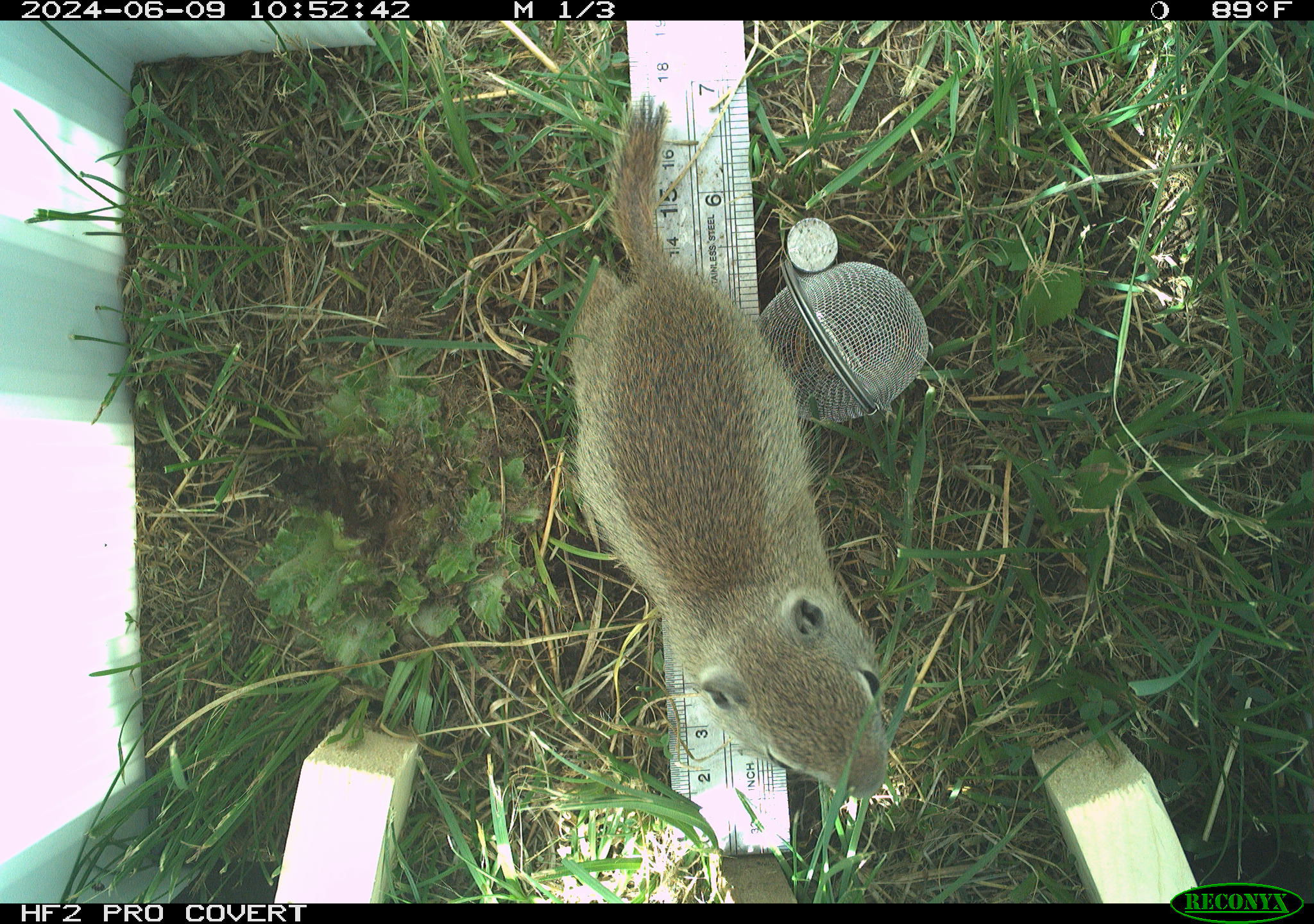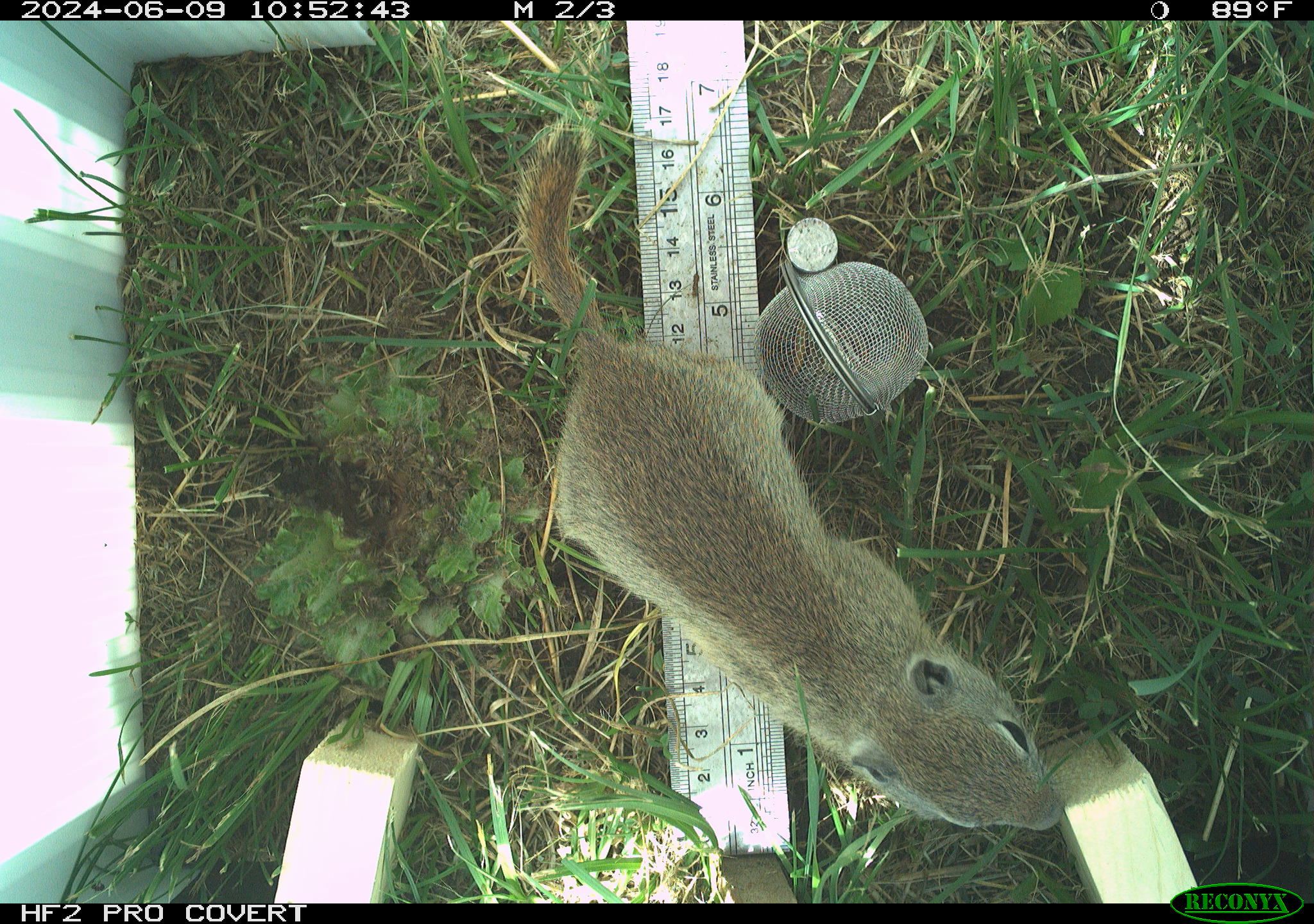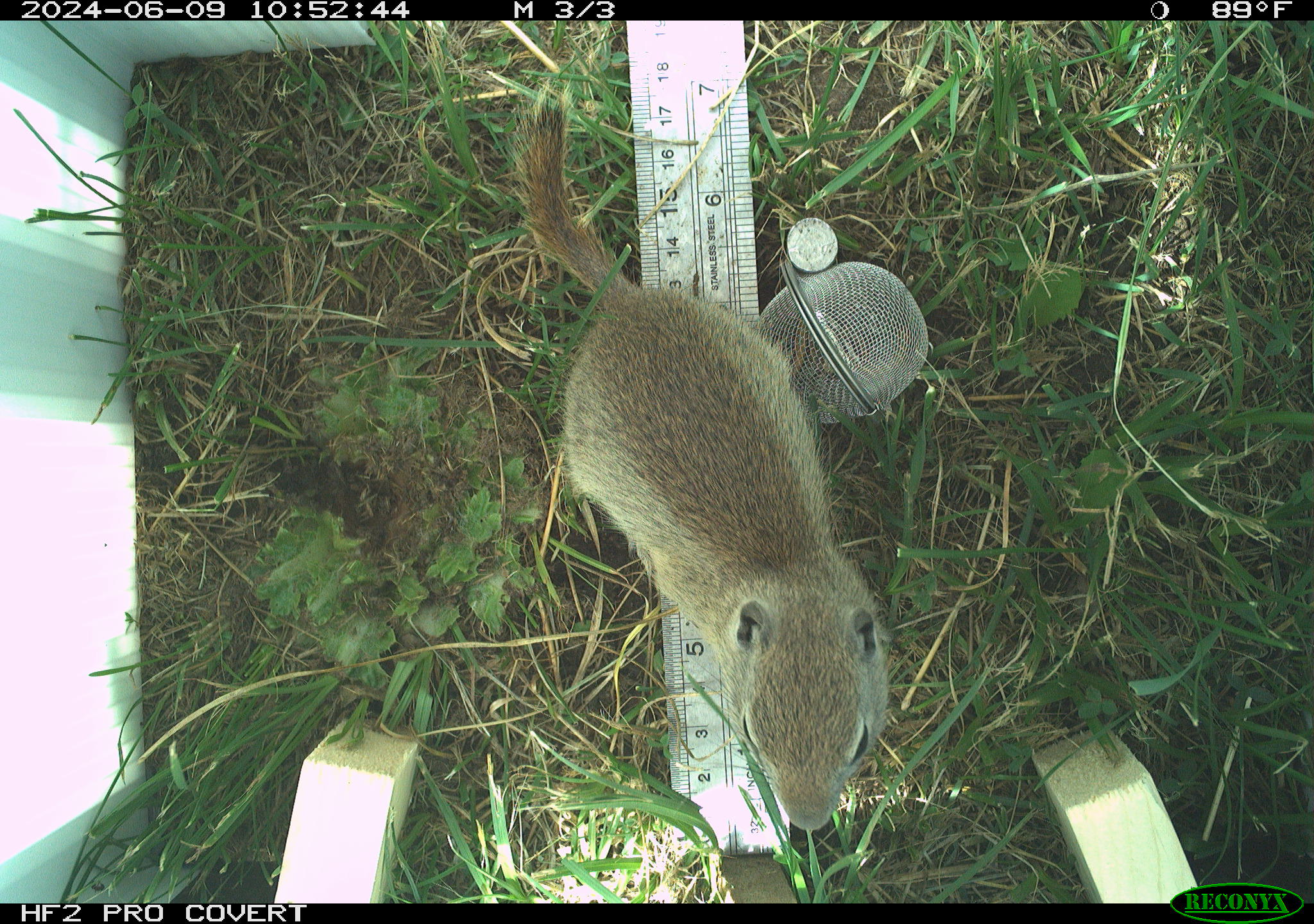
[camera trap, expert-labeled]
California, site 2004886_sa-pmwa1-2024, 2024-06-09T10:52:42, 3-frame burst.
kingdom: Animalia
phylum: Chordata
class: Mammalia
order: Rodentia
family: Sciuridae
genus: Urocitellus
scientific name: Urocitellus beldingi beldingi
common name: belding's ground squirrel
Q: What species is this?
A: Belding's ground squirrel (Urocitellus beldingi beldingi).